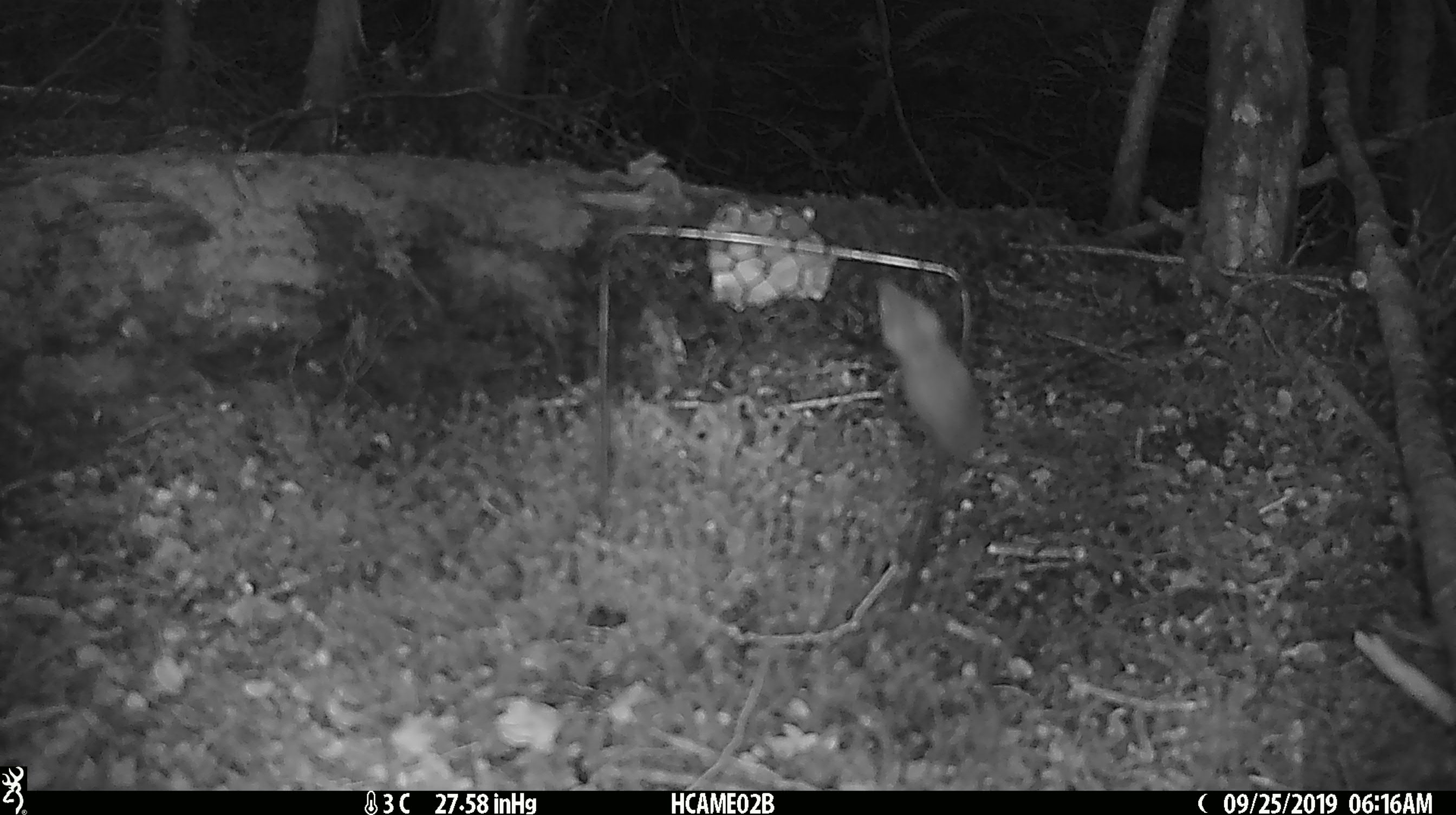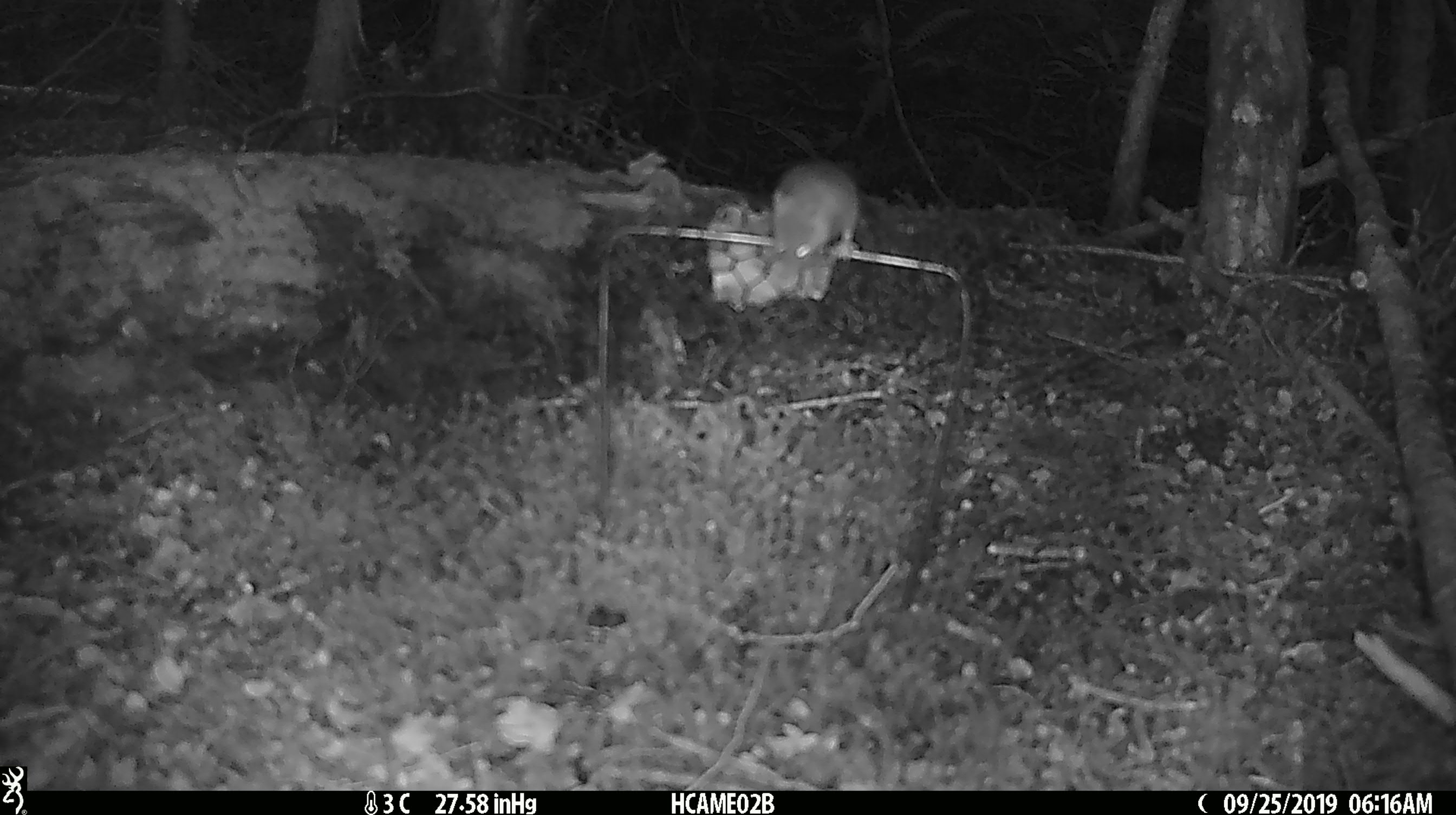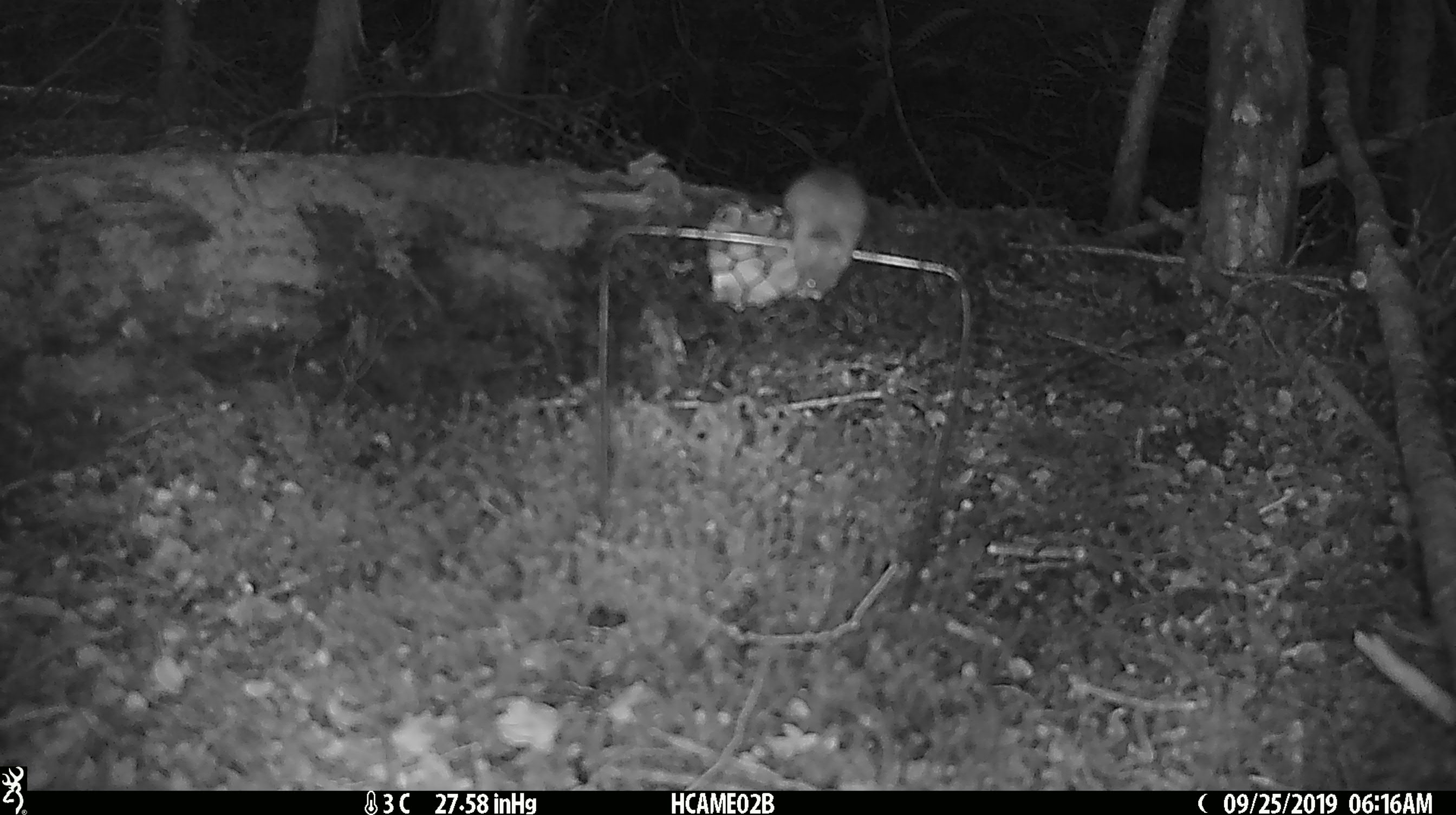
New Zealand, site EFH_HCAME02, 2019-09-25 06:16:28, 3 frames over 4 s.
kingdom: Animalia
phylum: Chordata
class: Mammalia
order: Rodentia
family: Muridae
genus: Mus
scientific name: Mus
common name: mouse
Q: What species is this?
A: Mouse (Mus).